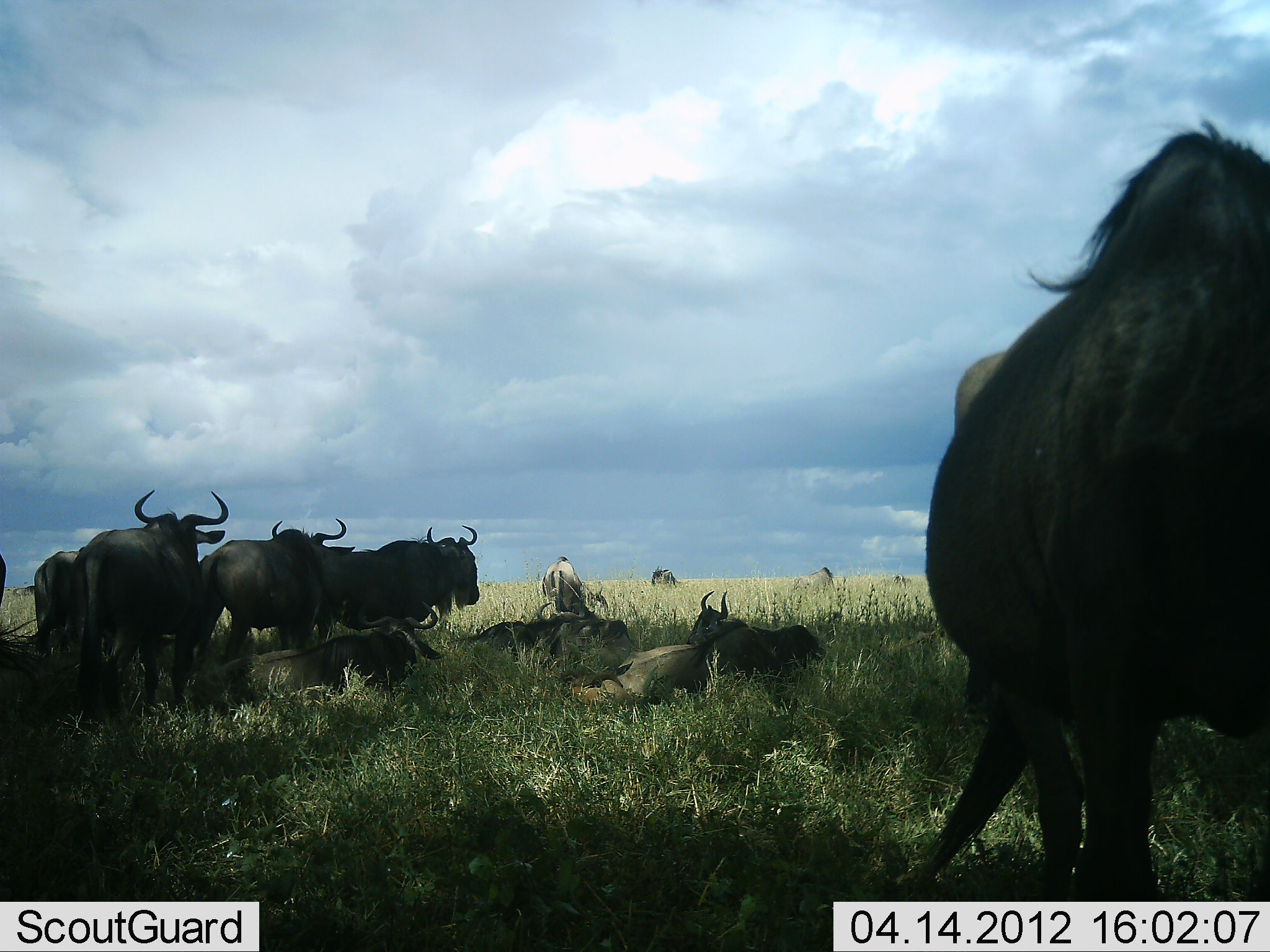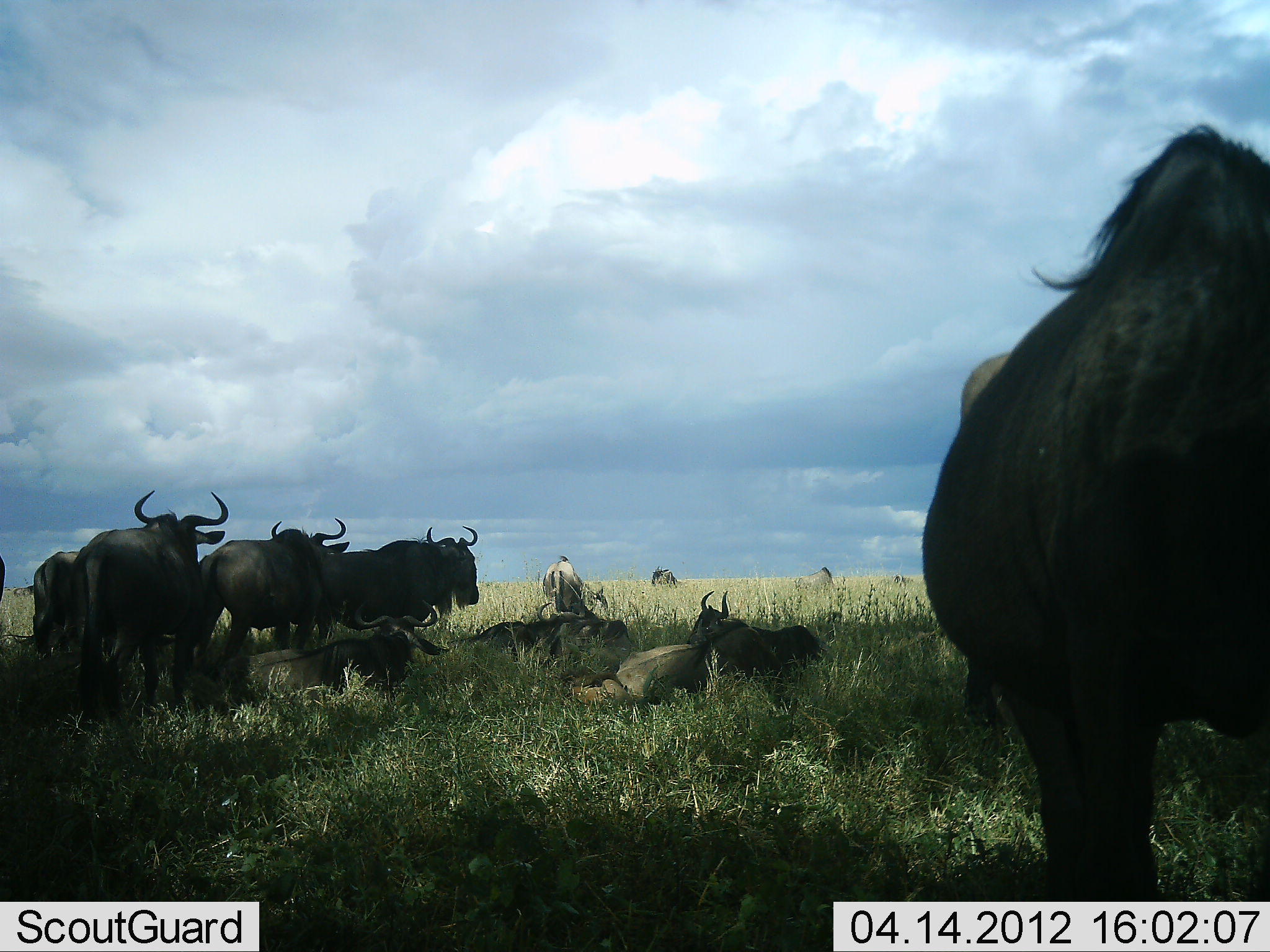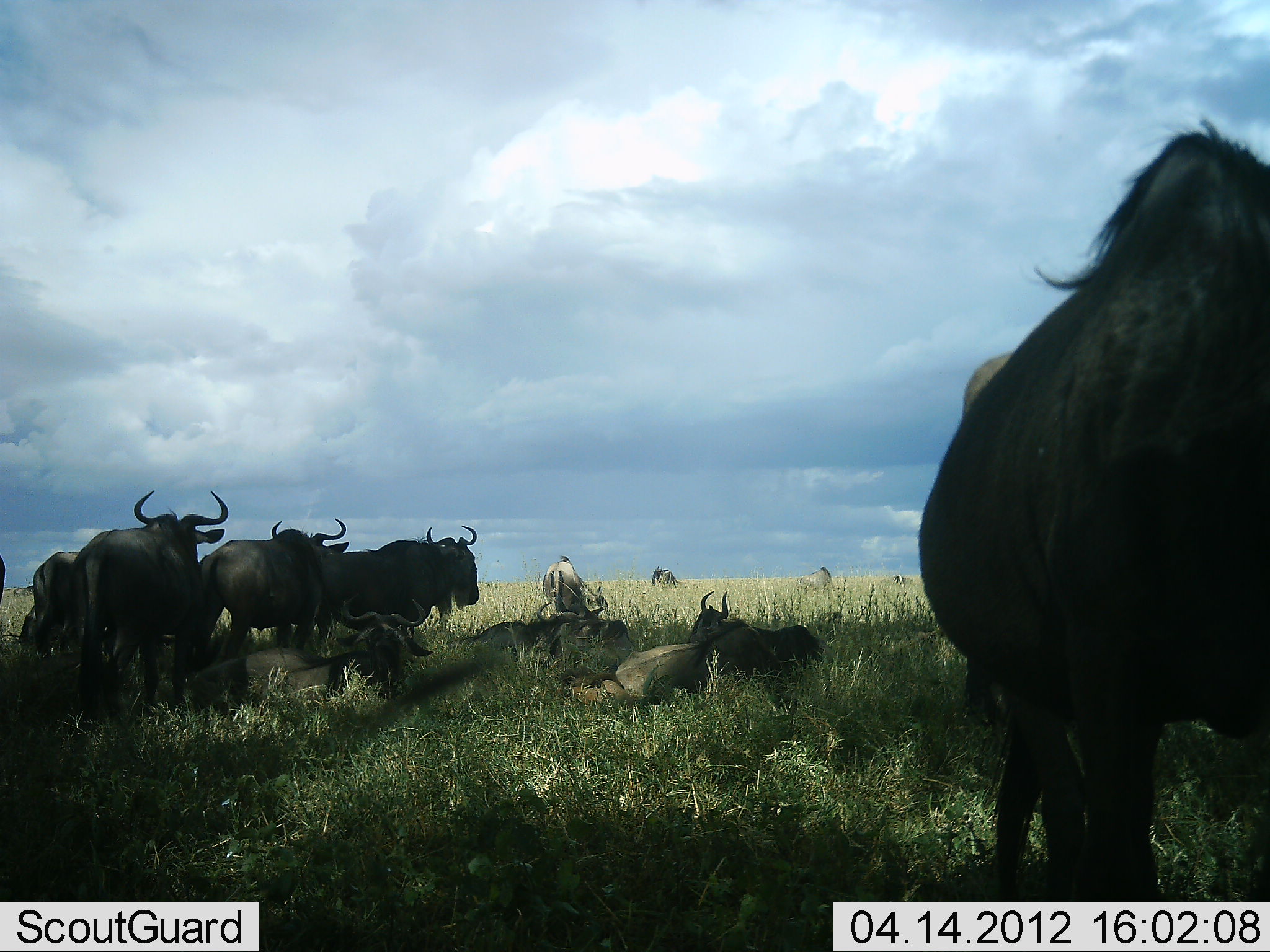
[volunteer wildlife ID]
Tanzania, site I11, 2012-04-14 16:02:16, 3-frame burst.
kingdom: Animalia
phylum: Chordata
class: Mammalia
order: Artiodactyla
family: Bovidae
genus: Connochaetes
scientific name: Connochaetes taurinus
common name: blue wildebeest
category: wildebeest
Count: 11-50.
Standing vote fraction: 79%.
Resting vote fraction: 93%.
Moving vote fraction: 7%.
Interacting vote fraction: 21%.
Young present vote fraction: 7%.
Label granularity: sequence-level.